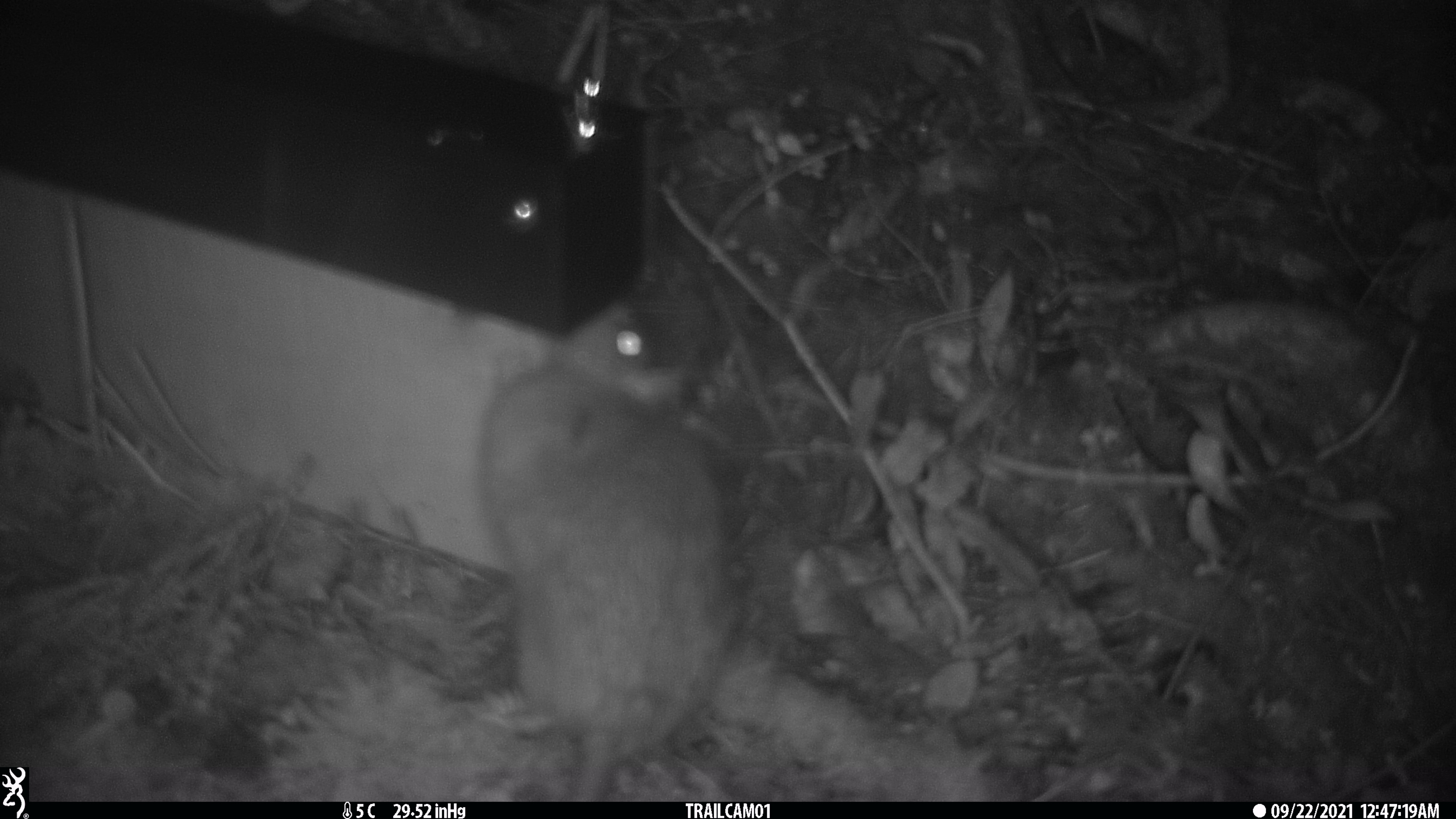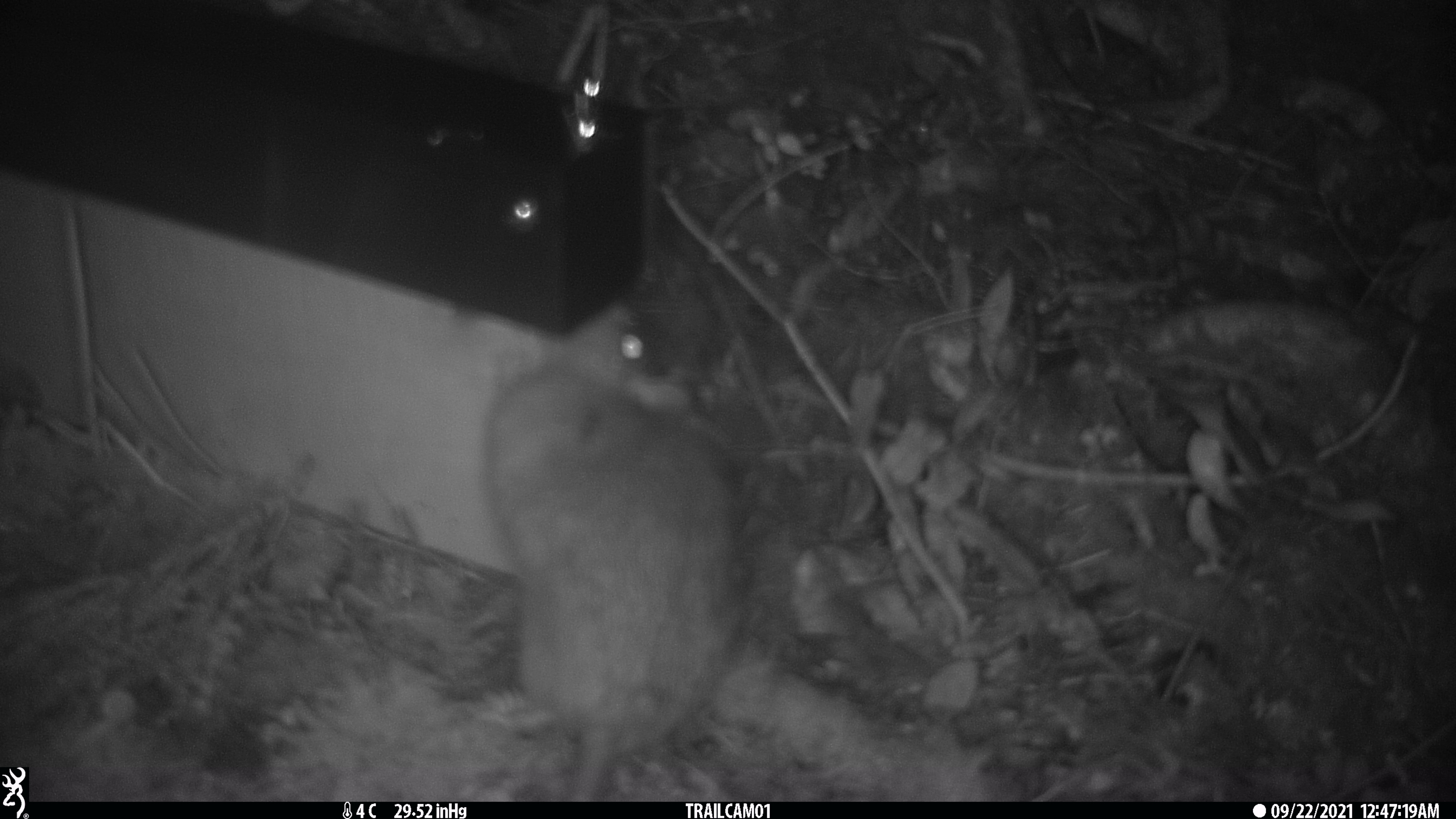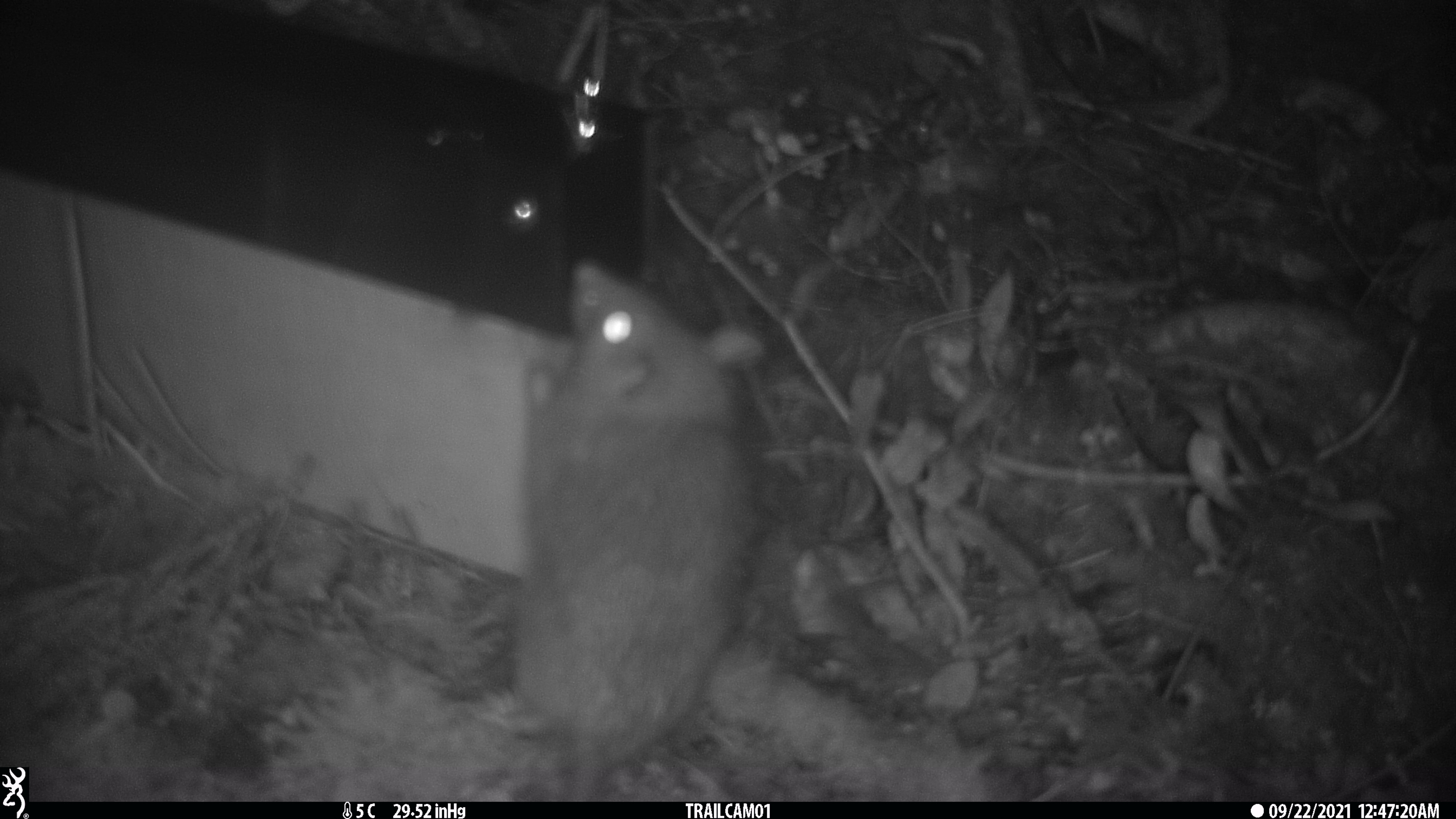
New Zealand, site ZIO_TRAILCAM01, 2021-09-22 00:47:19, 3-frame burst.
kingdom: Animalia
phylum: Chordata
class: Mammalia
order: Rodentia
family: Muridae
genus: Rattus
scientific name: Rattus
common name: rat